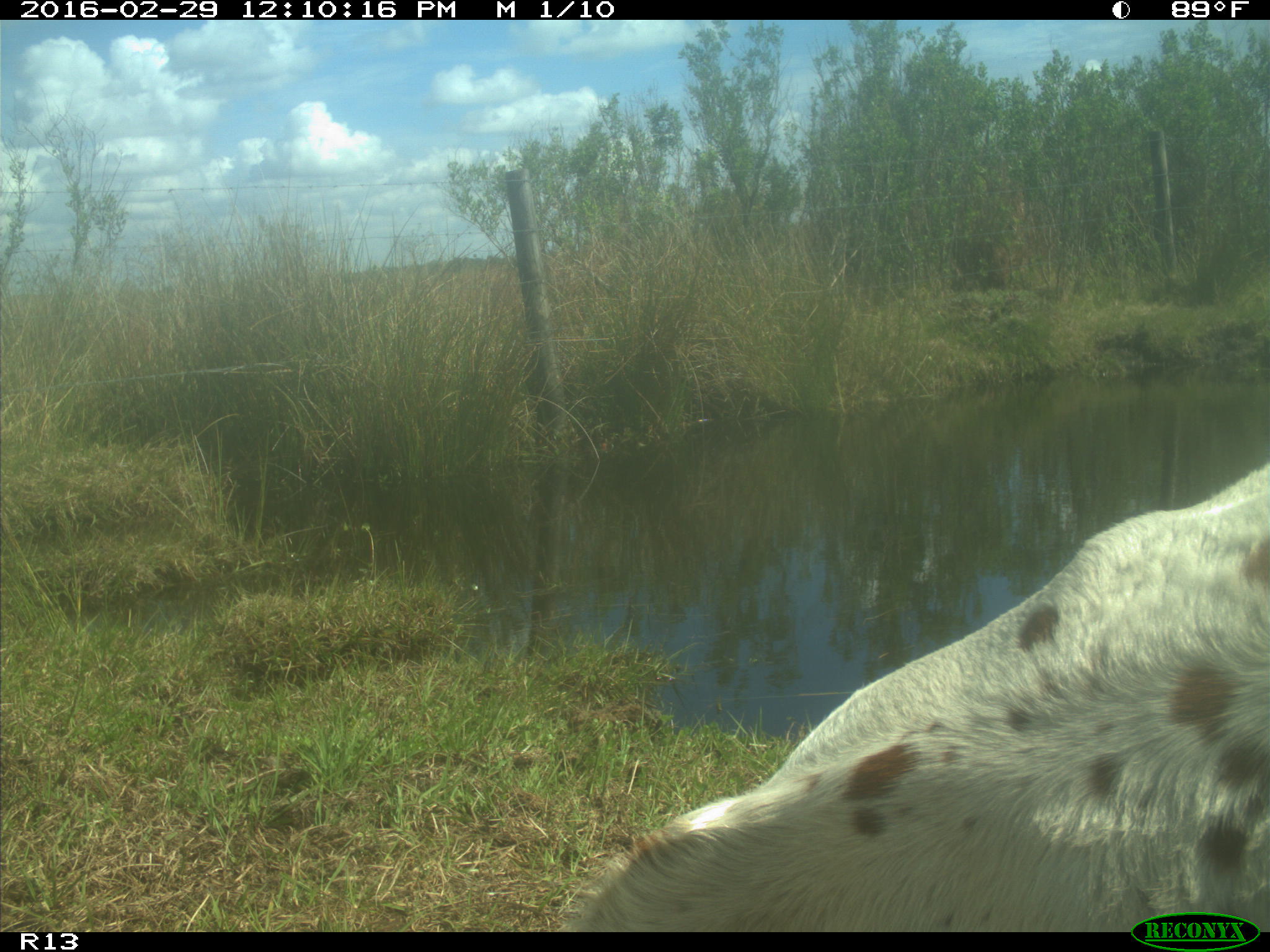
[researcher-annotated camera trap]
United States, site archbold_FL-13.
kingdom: Animalia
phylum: Chordata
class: Mammalia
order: Artiodactyla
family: Bovidae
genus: Bos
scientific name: Bos taurus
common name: domestic cow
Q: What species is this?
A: Bos taurus (domestic cow).